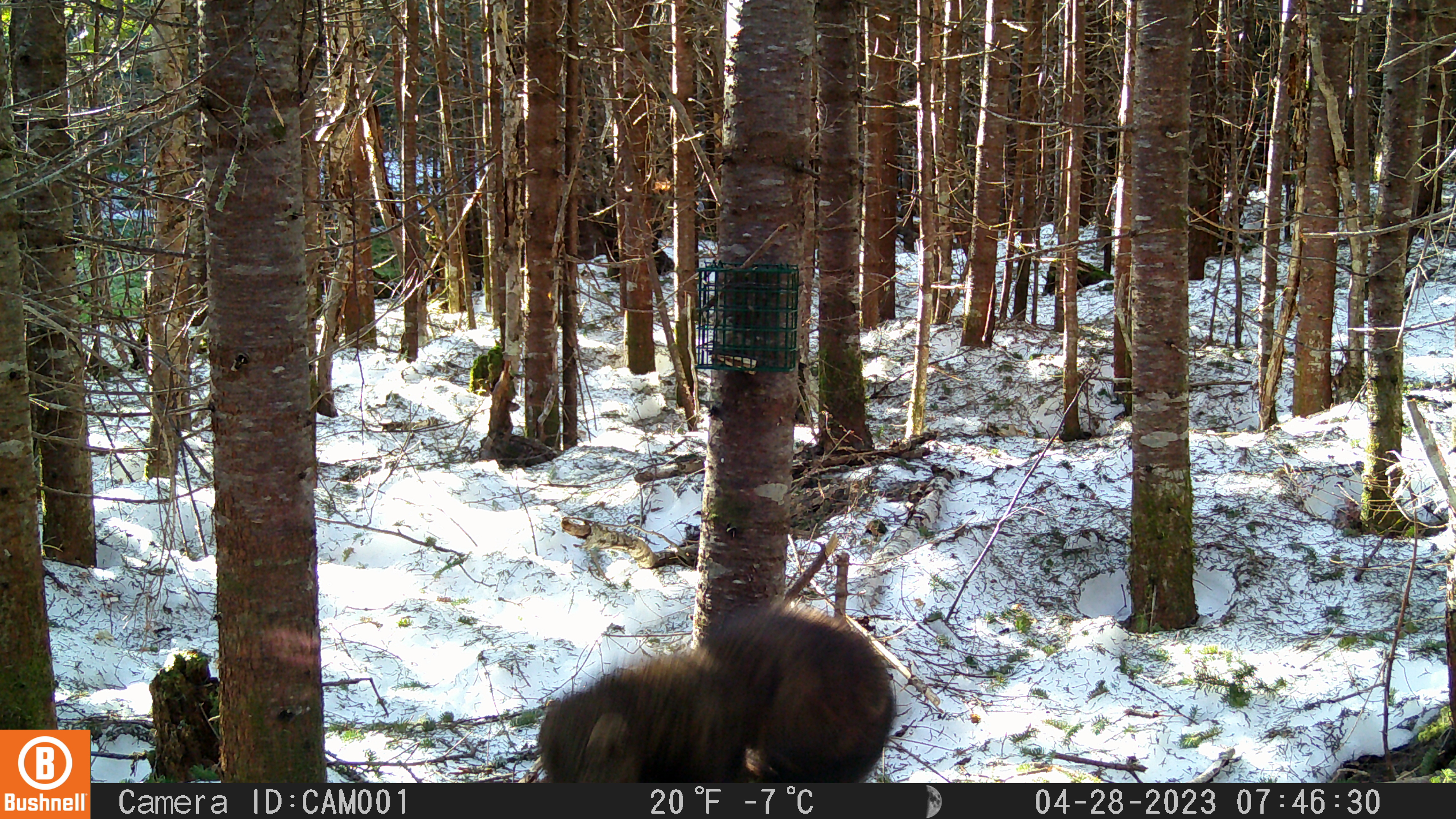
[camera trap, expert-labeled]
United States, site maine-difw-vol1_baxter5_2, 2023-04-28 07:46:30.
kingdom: Animalia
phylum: Chordata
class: Mammalia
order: Carnivora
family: Mustelidae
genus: Pekania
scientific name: Pekania pennanti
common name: fisher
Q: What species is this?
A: Fisher (Pekania pennanti).